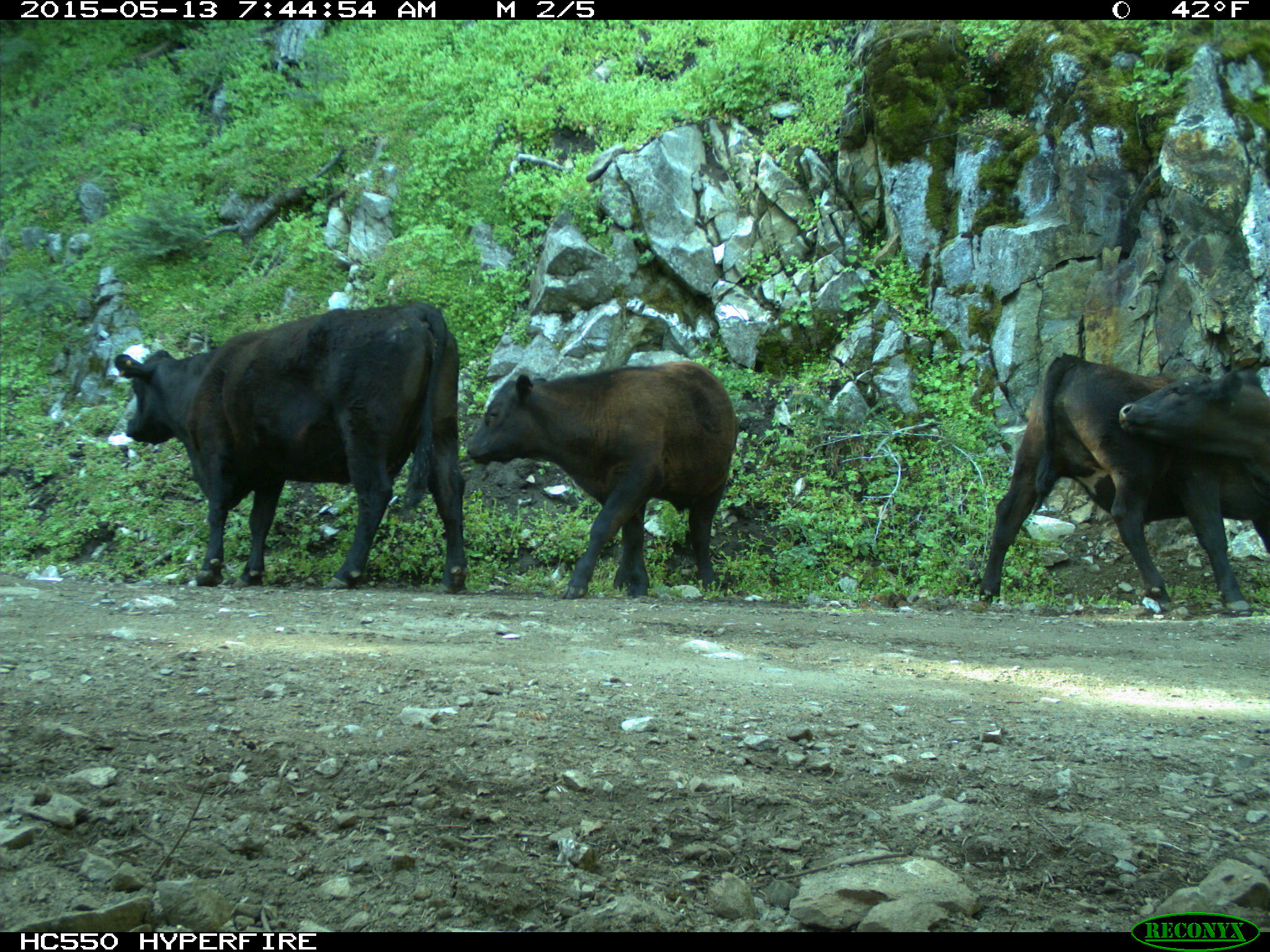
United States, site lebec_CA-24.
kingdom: Animalia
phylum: Chordata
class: Mammalia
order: Artiodactyla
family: Bovidae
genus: Bos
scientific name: Bos taurus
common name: domestic cow